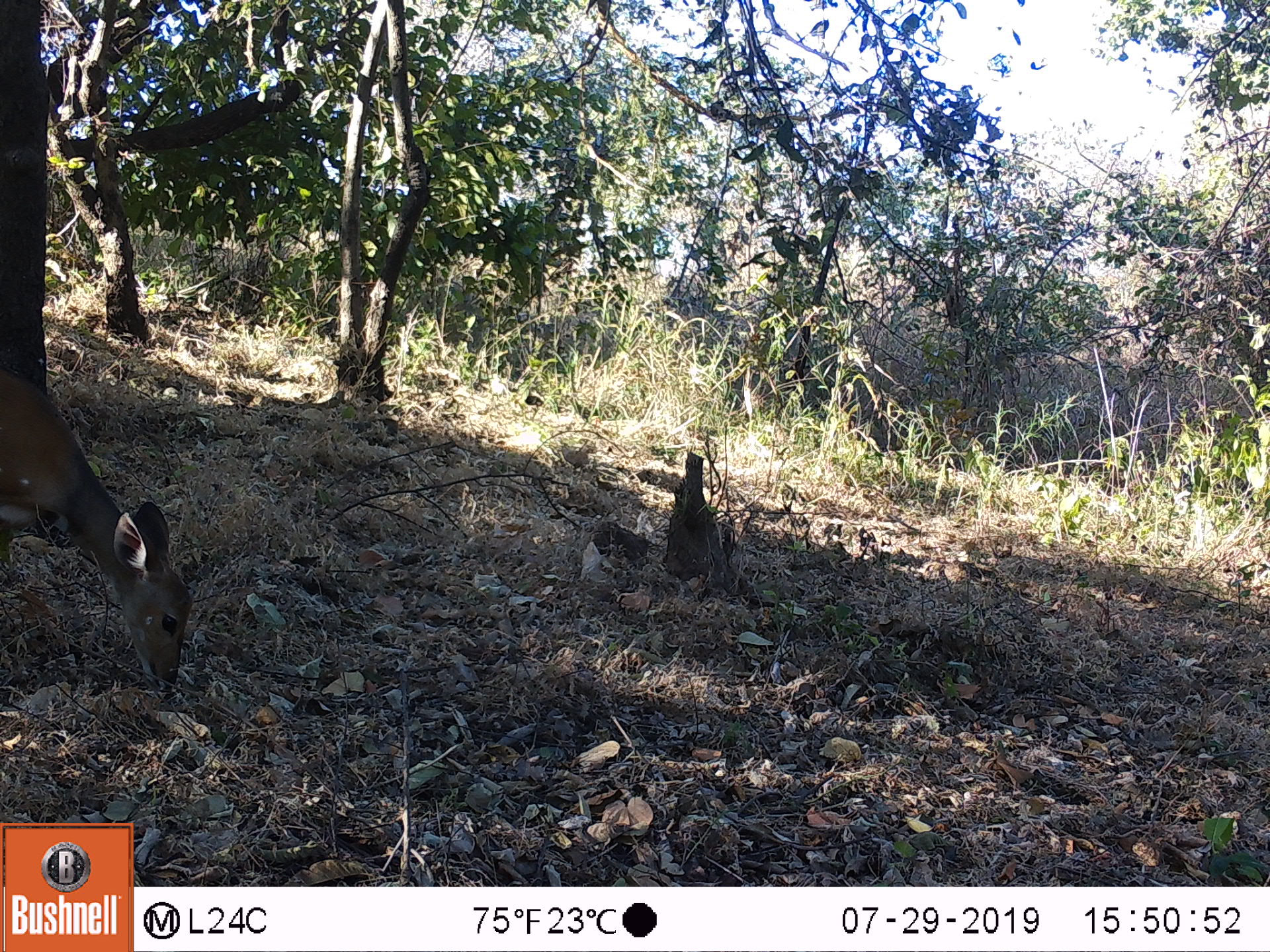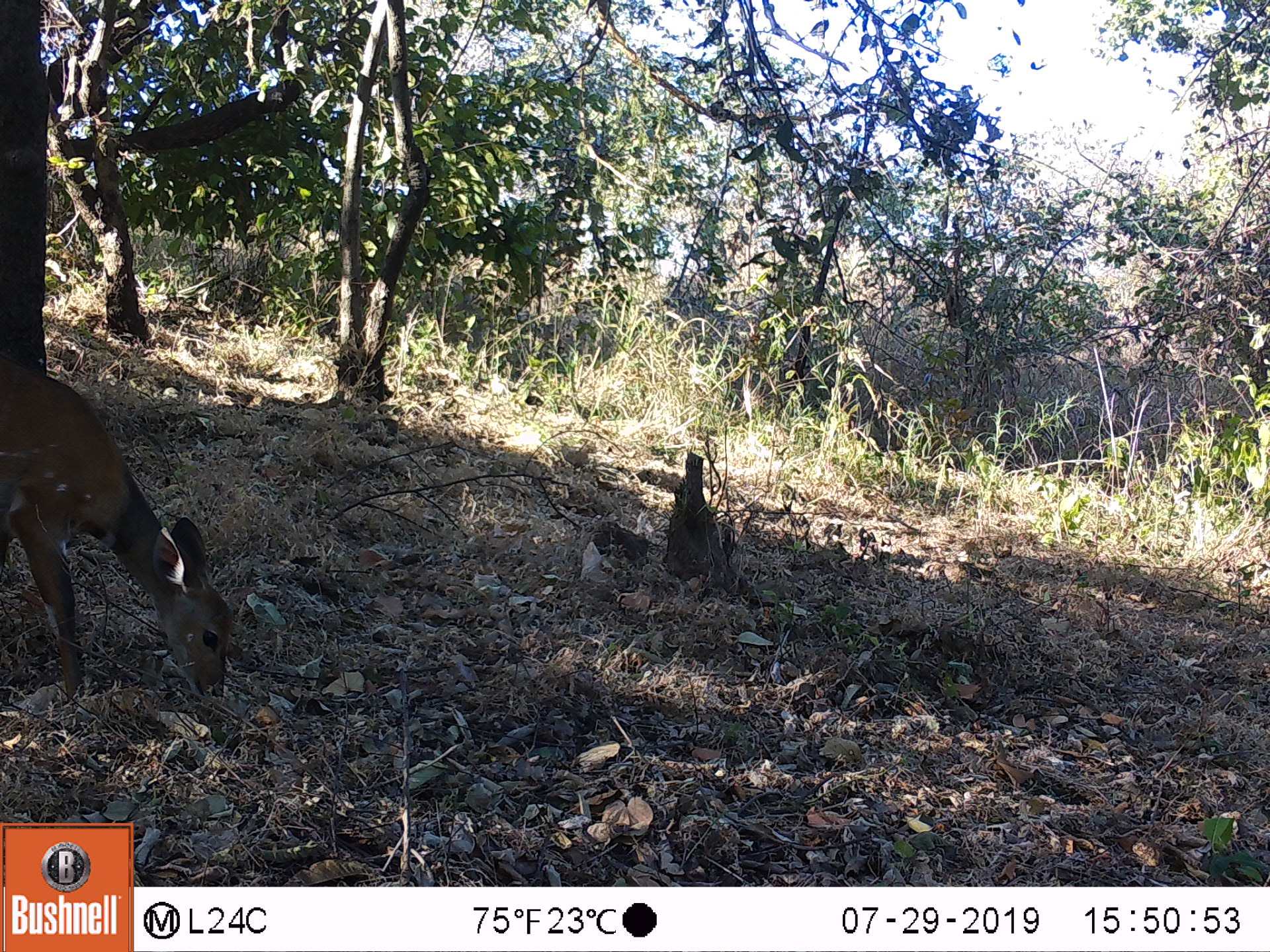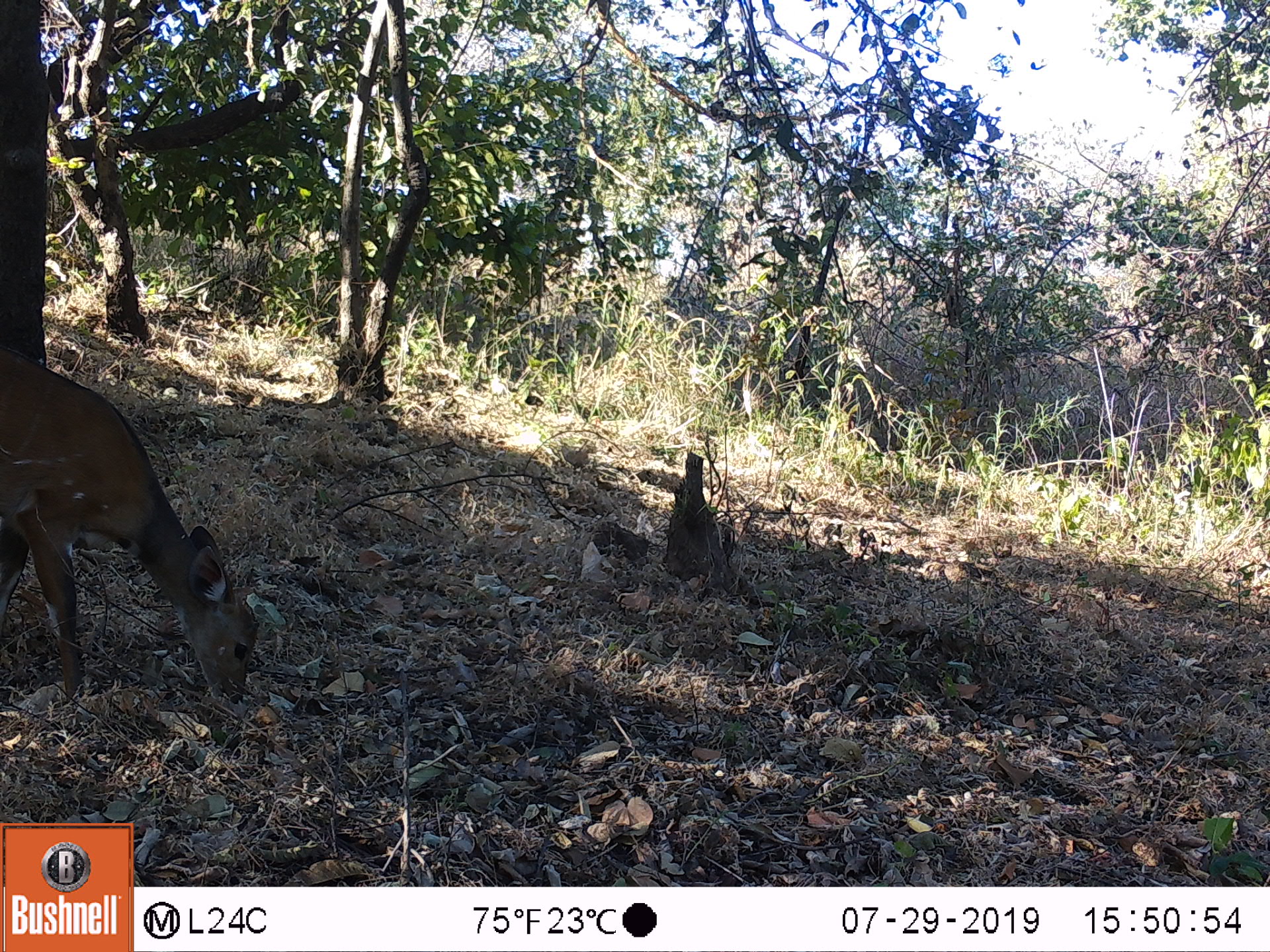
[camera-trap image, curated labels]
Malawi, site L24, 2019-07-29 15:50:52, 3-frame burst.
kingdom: Animalia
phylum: Chordata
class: Mammalia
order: Artiodactyla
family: Bovidae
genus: Tragelaphus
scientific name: Tragelaphus sylvaticus sylvaticus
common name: cape bushbuck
Cape bushbuck (Tragelaphus sylvaticus sylvaticus), count 1.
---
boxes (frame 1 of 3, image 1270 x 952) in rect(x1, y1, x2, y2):
cape bushbuck: rect(0, 366, 199, 695)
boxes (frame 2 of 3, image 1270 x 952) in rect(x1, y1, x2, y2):
cape bushbuck: rect(5, 348, 236, 706)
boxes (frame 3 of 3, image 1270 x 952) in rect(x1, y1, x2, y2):
cape bushbuck: rect(5, 345, 262, 713)